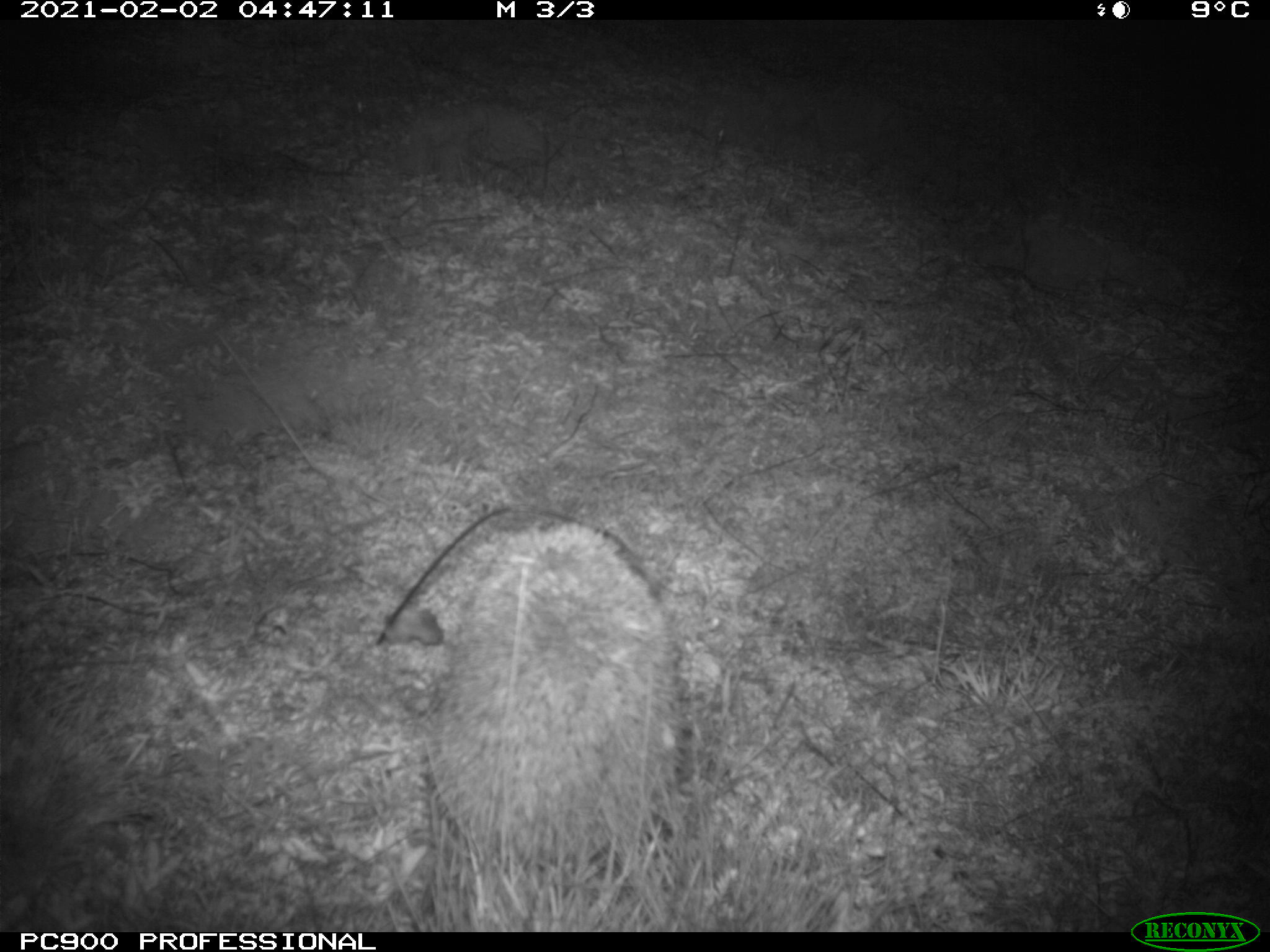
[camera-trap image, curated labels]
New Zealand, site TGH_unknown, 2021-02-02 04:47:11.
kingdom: Animalia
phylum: Chordata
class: Mammalia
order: Eulipotyphla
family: Erinaceidae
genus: Erinaceus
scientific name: Erinaceus europaeus europaeus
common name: european hedgehog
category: hedgehog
Hedgehog (european hedgehog) (Erinaceus europaeus europaeus).